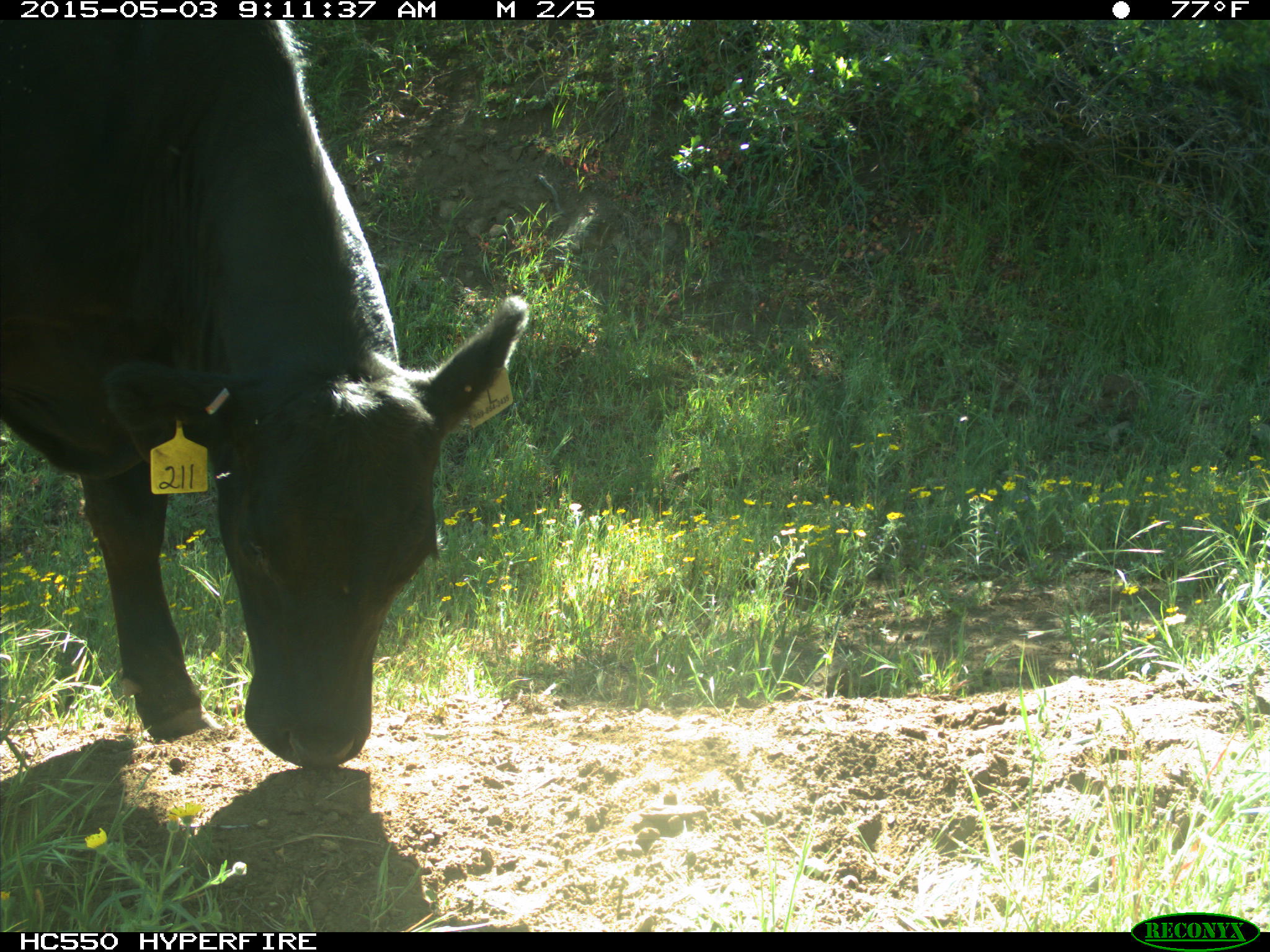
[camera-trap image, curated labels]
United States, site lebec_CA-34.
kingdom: Animalia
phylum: Chordata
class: Mammalia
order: Artiodactyla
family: Bovidae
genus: Bos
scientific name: Bos taurus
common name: domestic cow